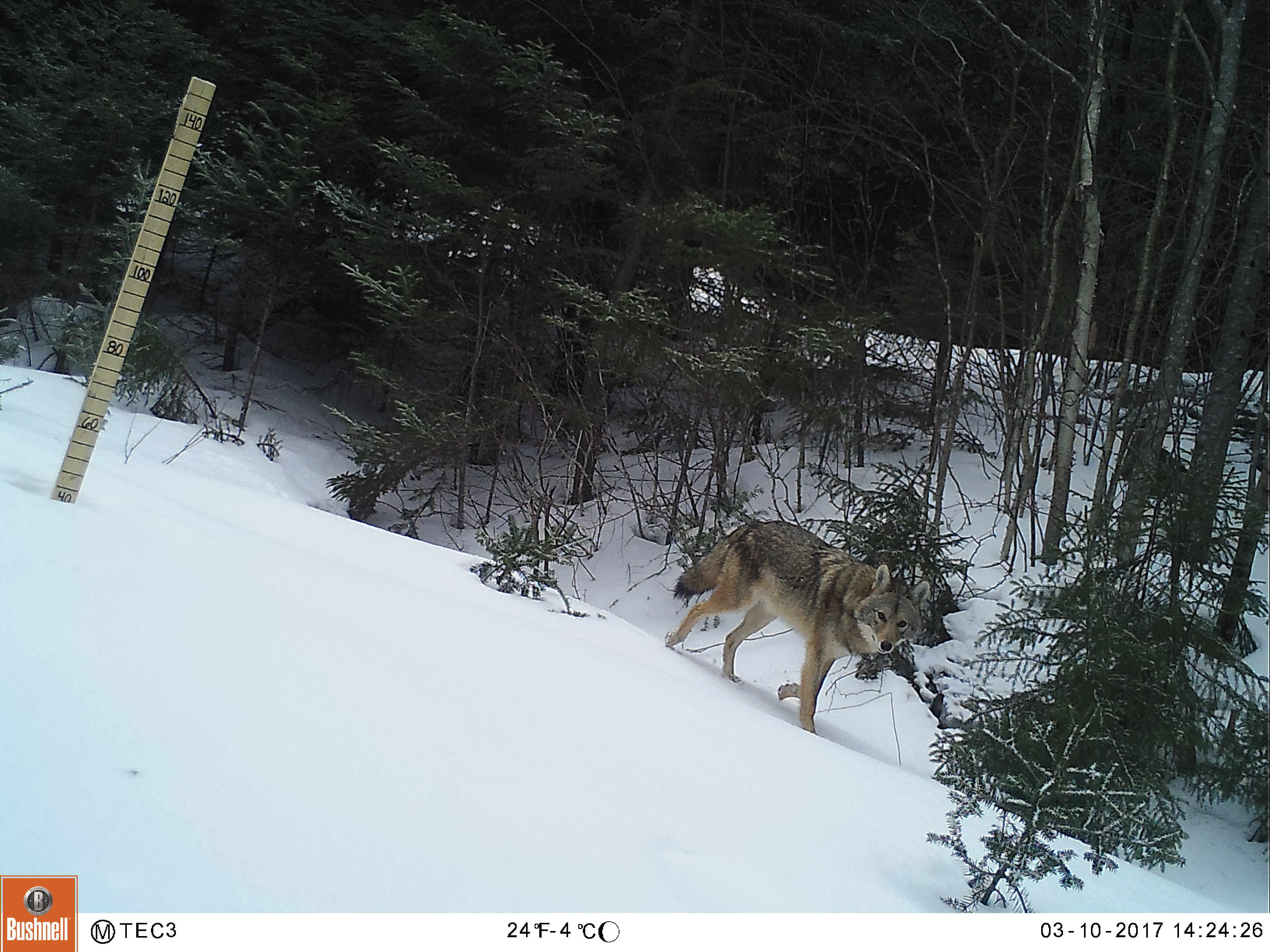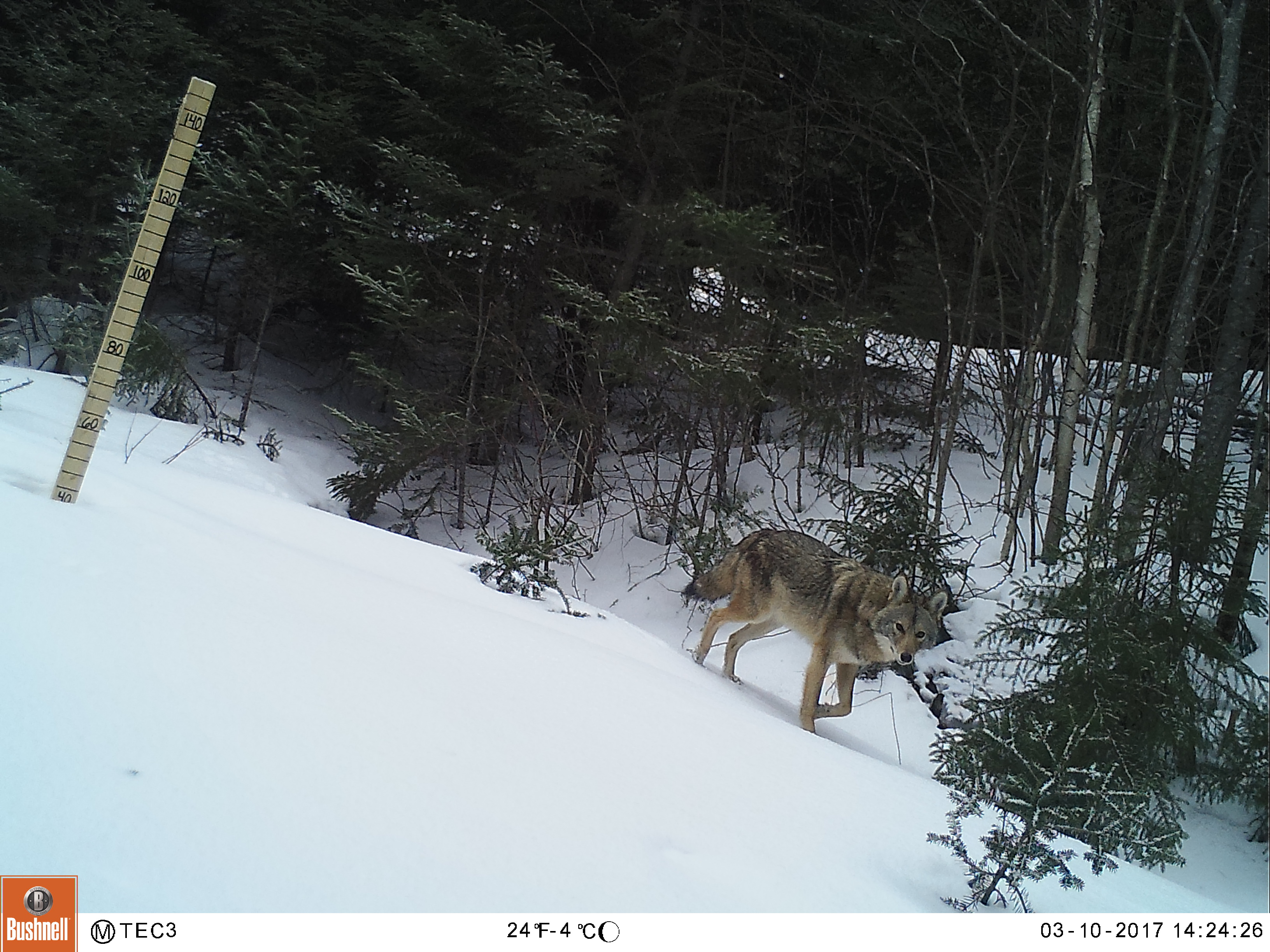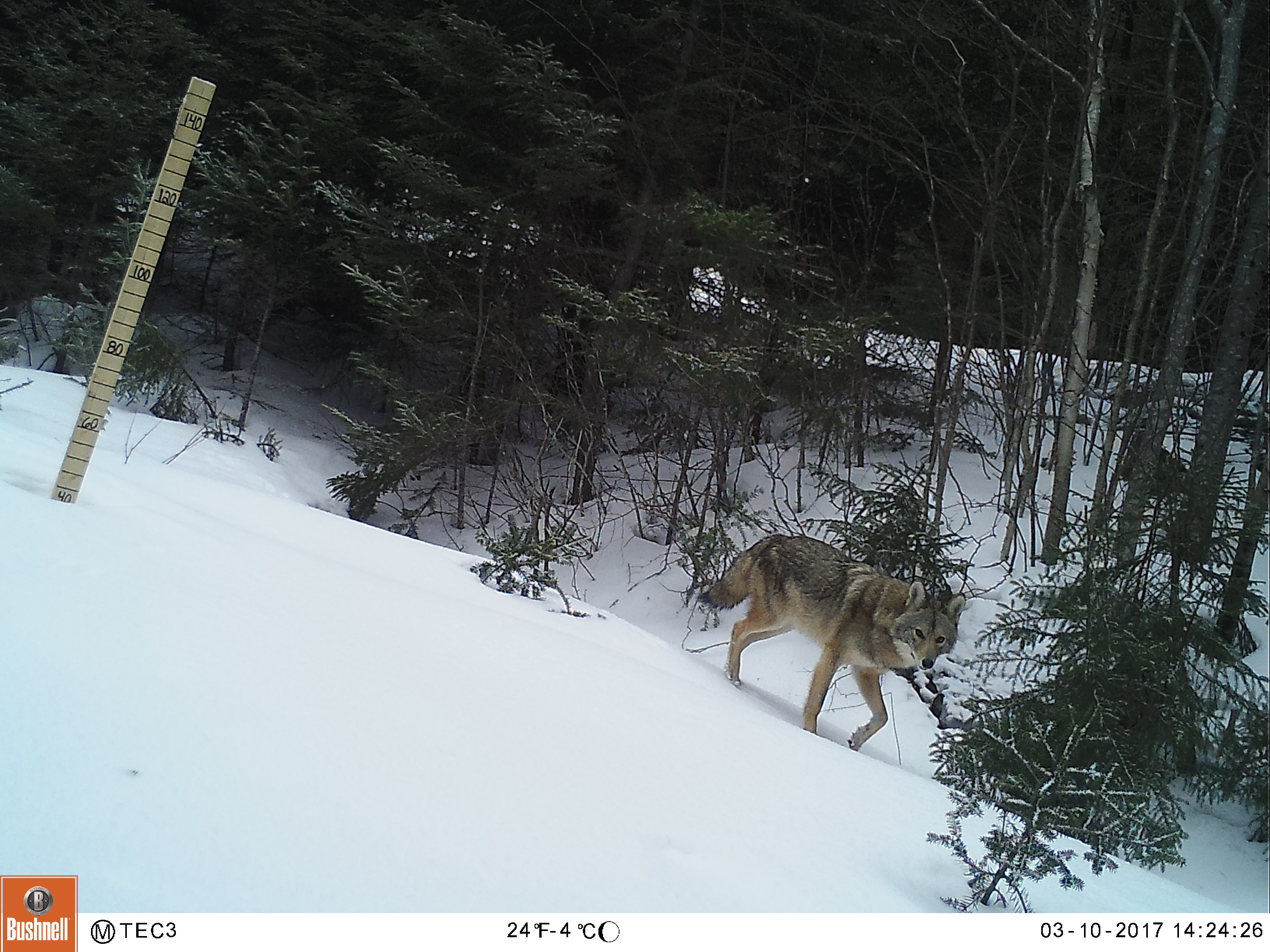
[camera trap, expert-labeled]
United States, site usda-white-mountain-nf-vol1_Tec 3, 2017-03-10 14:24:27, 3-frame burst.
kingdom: Animalia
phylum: Chordata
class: Mammalia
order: Carnivora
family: Canidae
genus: Canis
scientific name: Canis latrans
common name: coyote